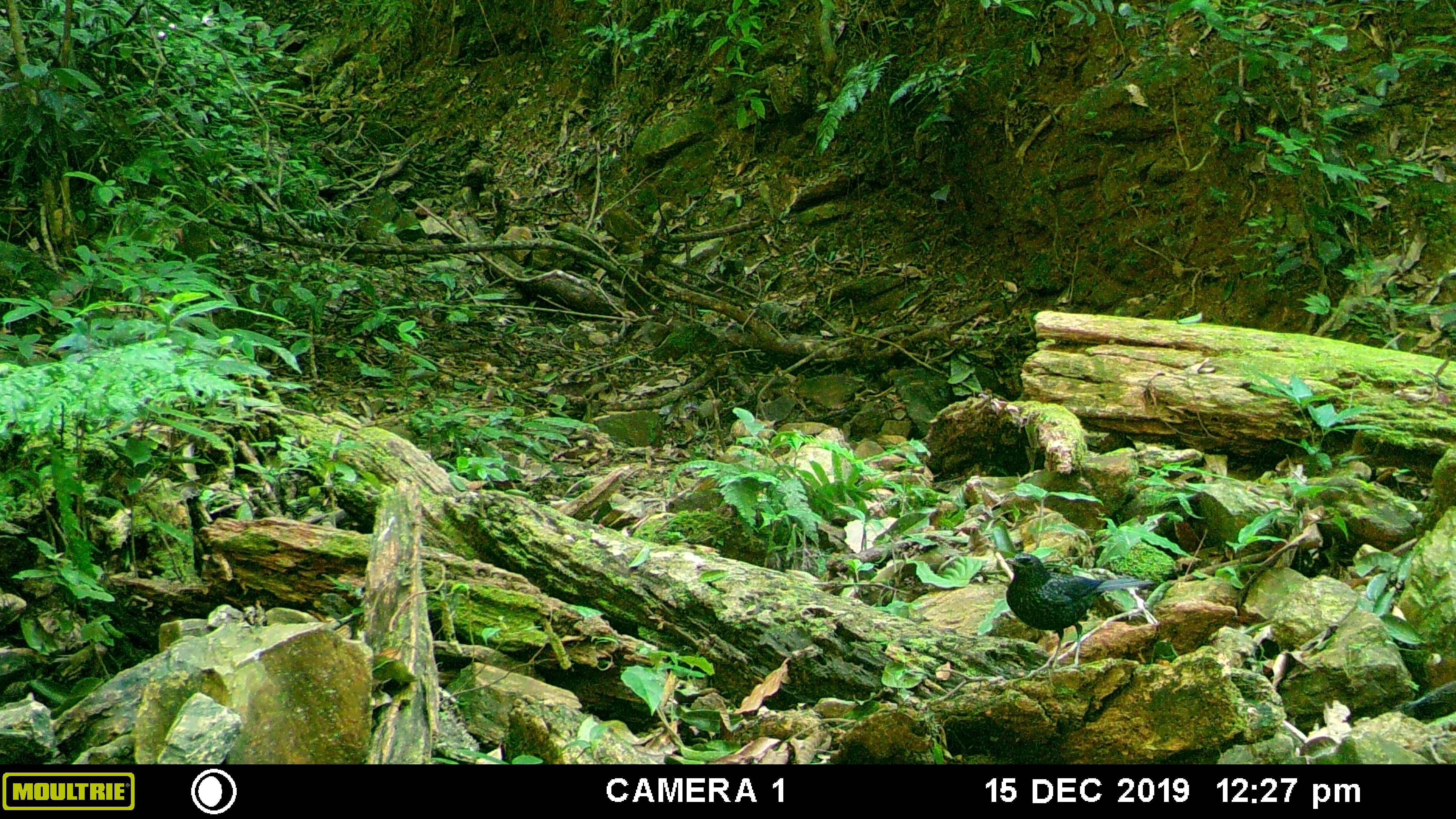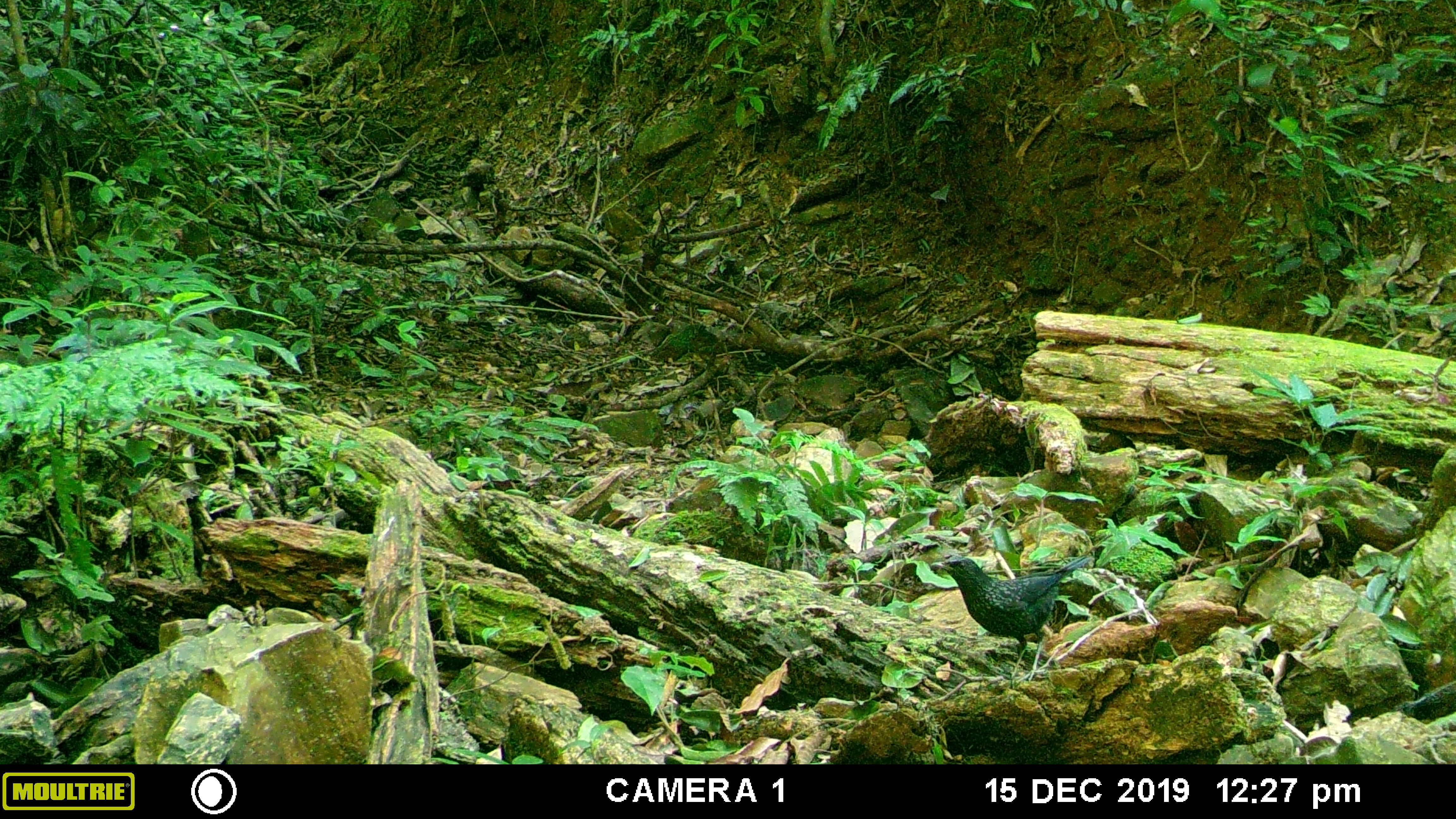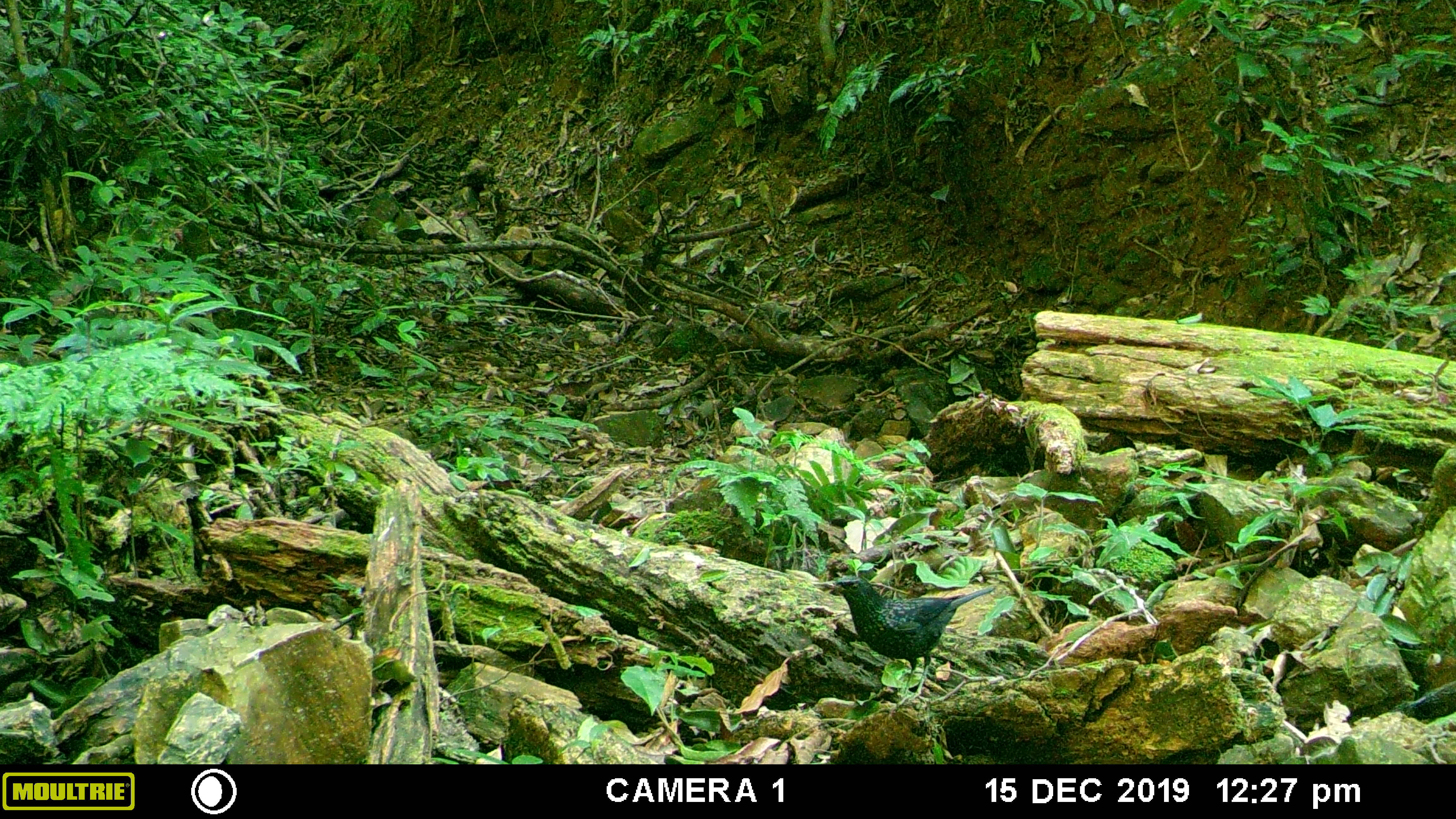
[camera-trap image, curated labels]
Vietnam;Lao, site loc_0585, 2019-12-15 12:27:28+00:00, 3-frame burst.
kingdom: Animalia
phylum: Chordata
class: Aves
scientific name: Aves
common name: bird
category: unidentified bird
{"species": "unidentified bird (bird) (Aves)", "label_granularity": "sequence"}